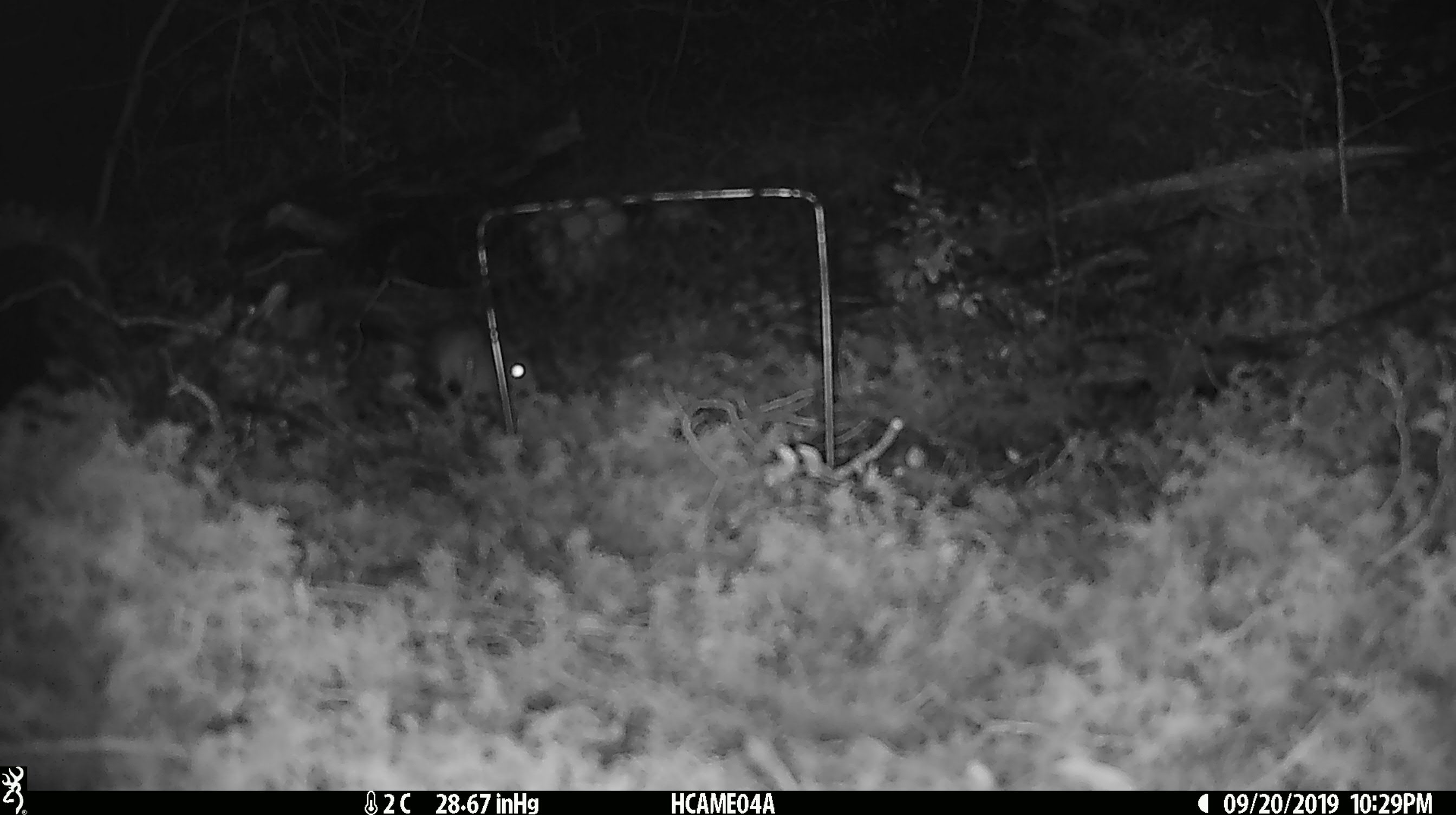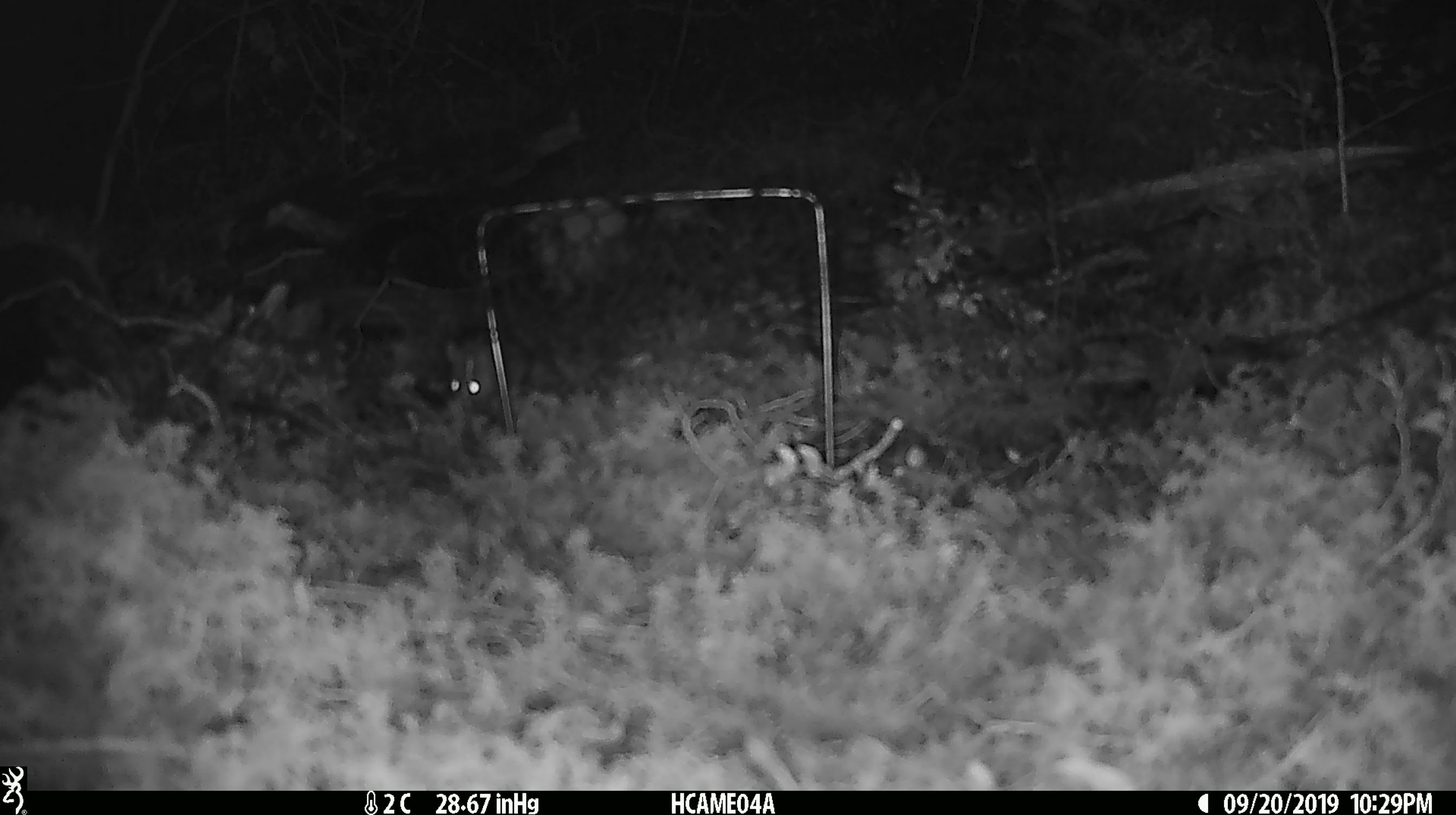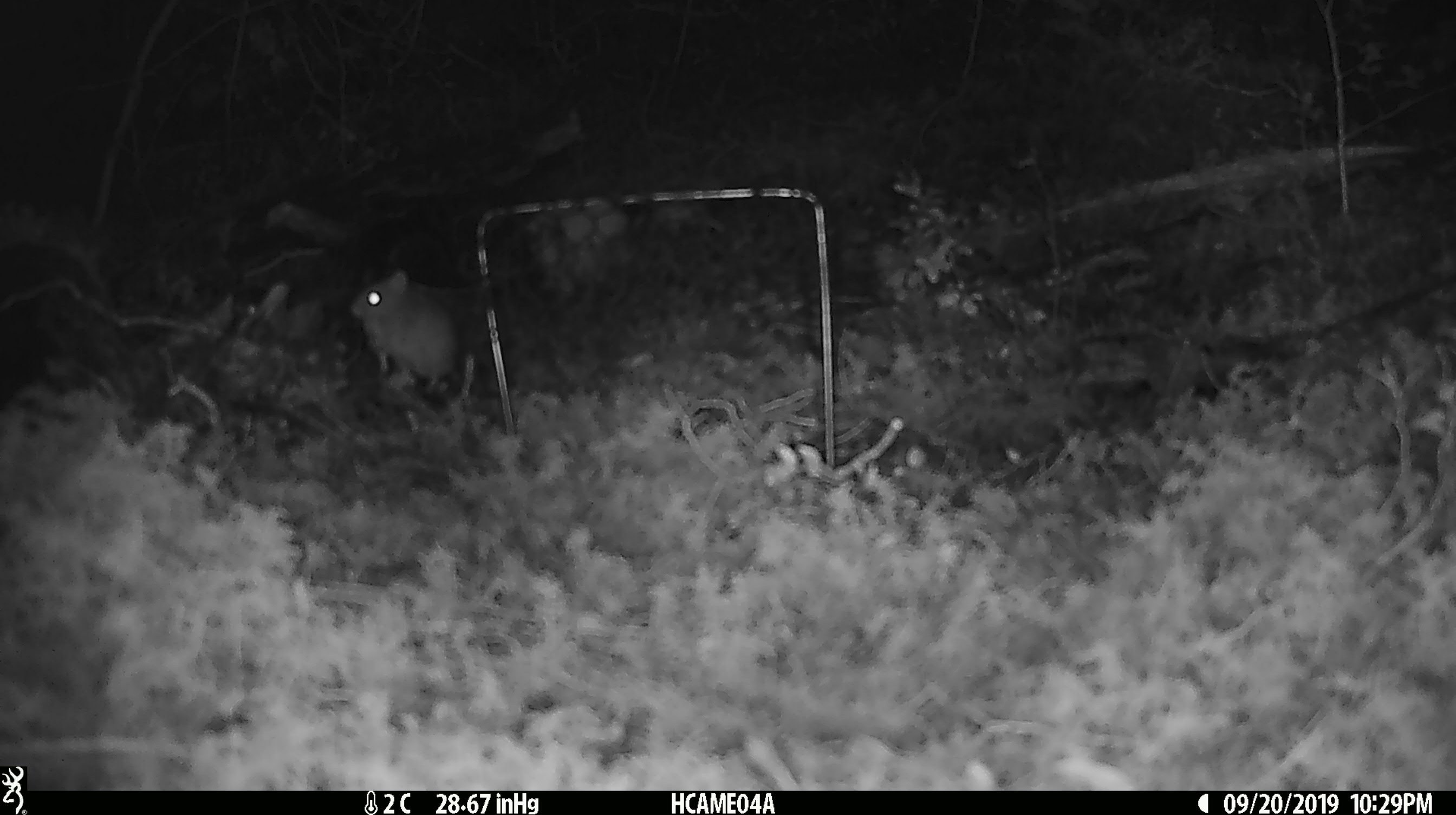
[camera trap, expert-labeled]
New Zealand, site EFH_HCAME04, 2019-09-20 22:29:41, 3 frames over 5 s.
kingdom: Animalia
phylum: Chordata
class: Mammalia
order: Rodentia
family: Muridae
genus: Mus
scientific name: Mus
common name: mouse